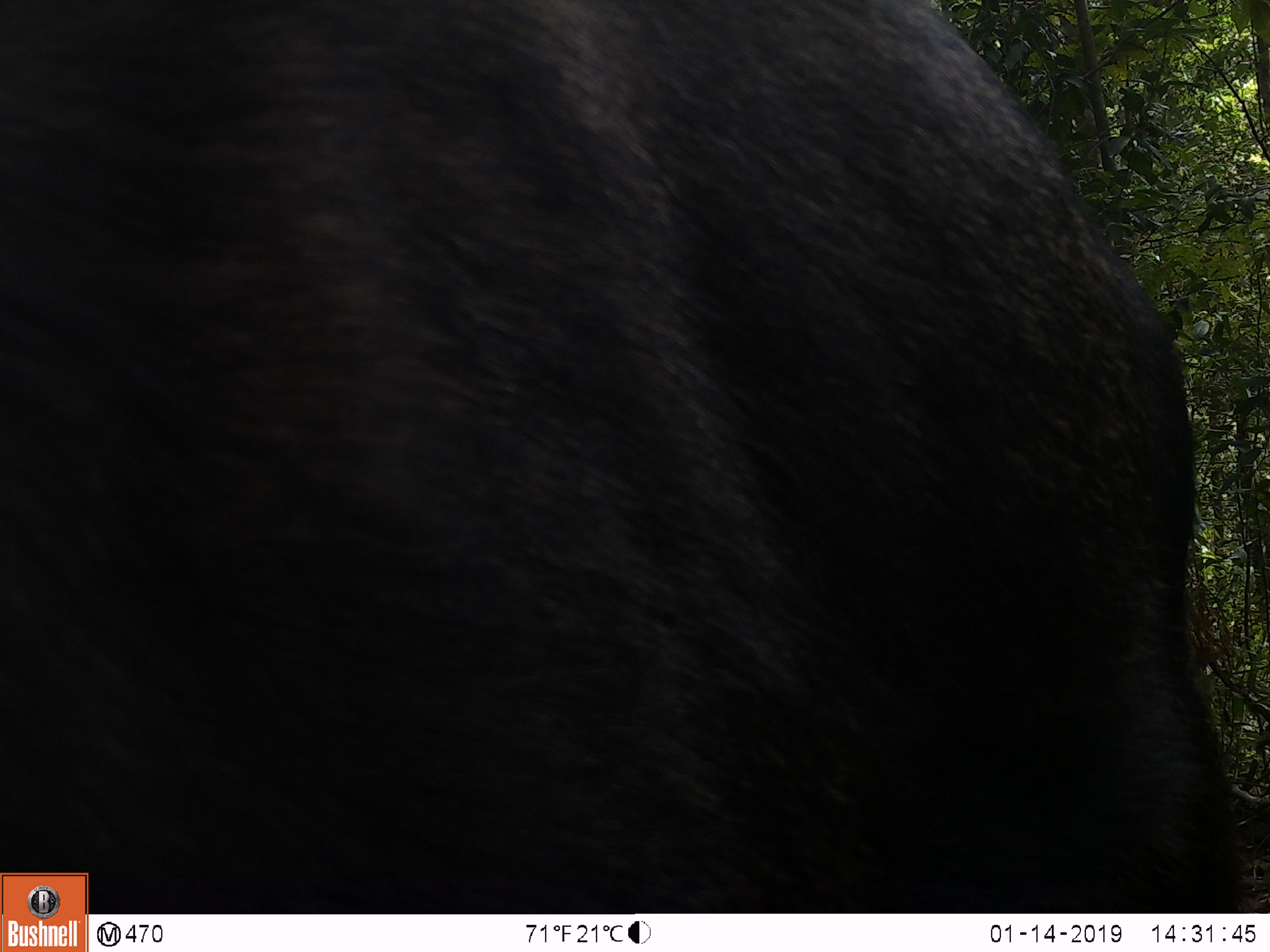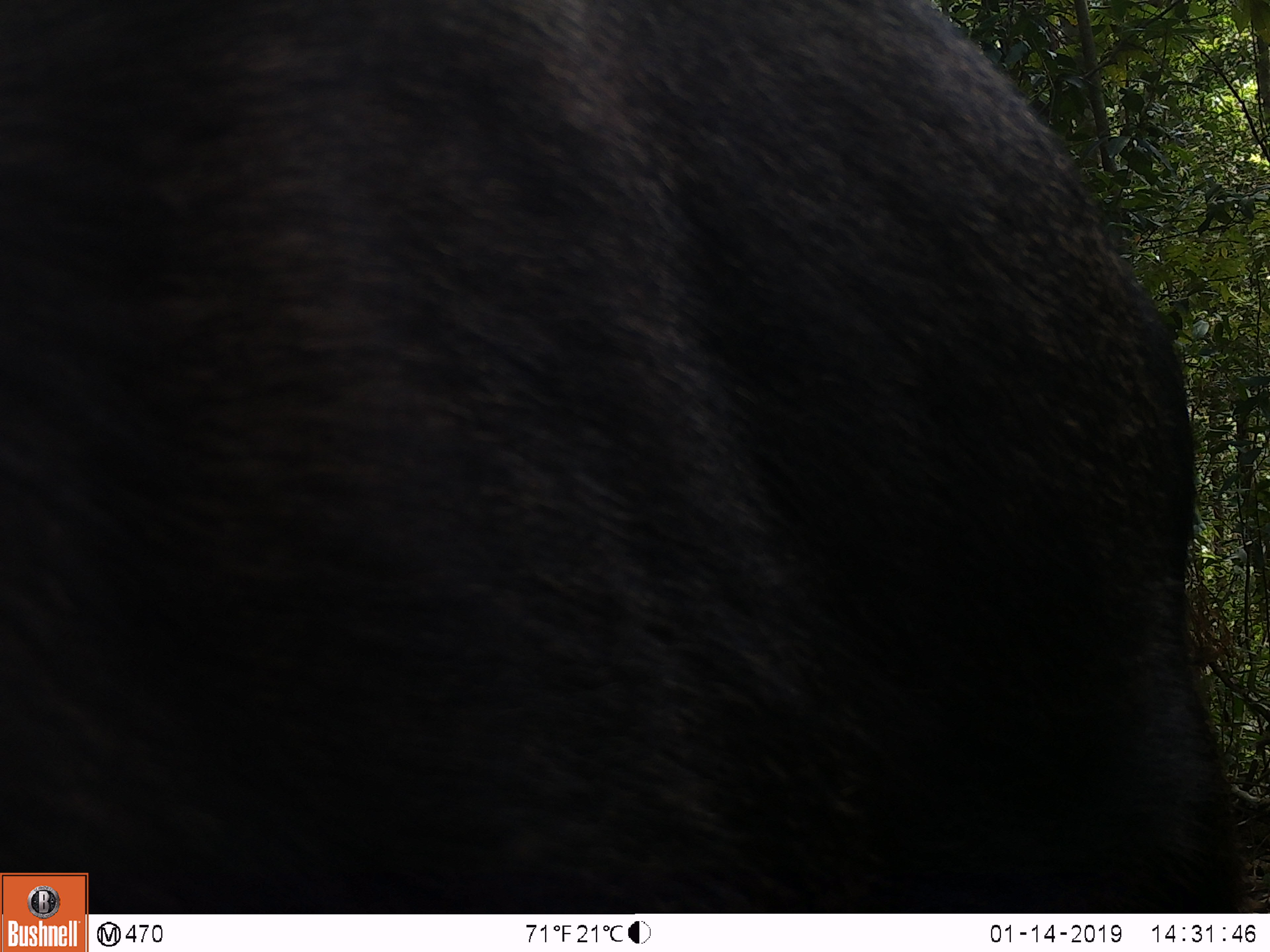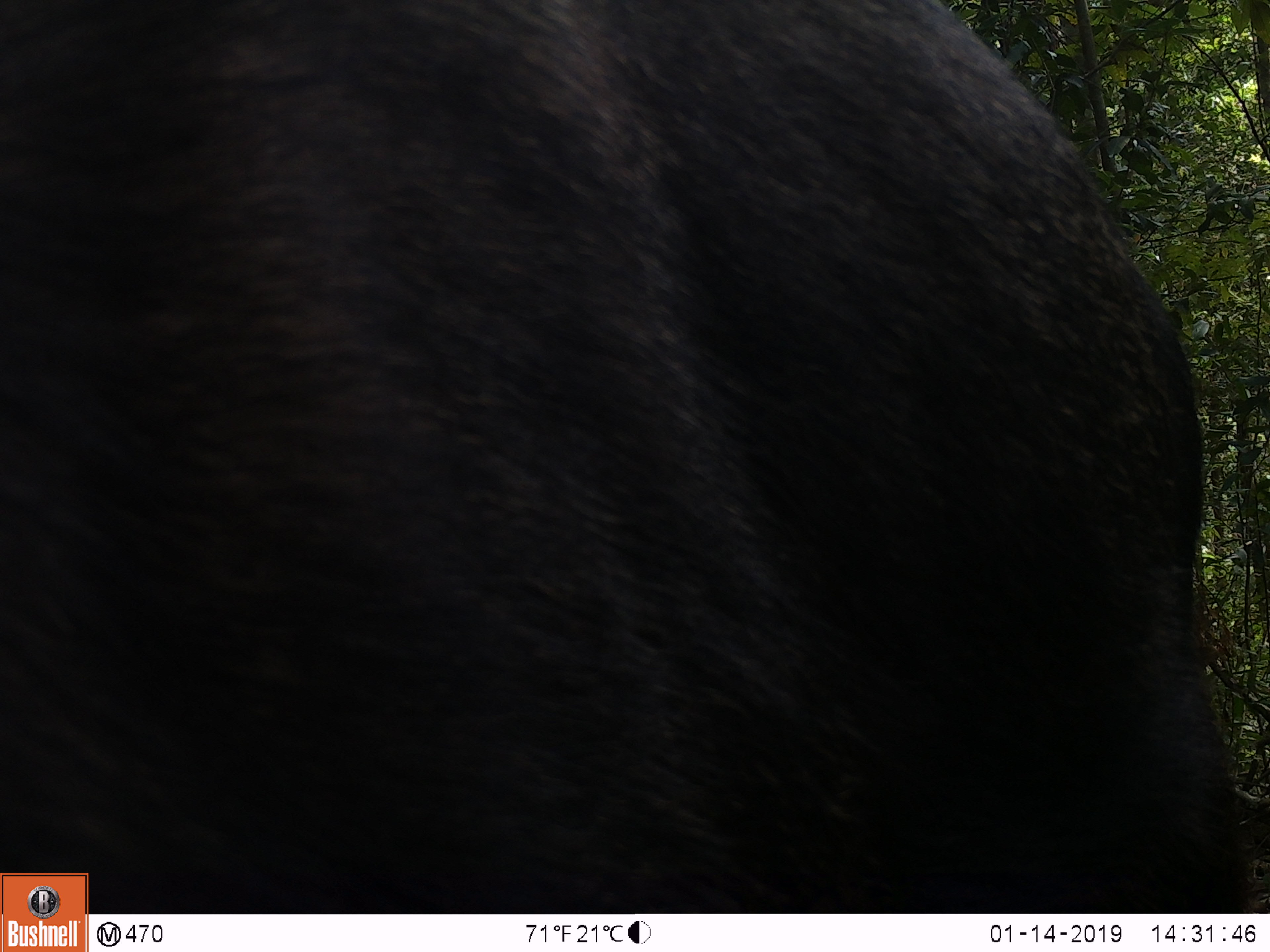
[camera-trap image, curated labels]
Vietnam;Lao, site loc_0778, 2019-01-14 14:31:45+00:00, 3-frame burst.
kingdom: Animalia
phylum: Chordata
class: Mammalia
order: Artiodactyla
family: Bovidae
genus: Capricornis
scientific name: Capricornis sumatraensis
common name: chinese serow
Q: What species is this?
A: Chinese serow (Capricornis sumatraensis).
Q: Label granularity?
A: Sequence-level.